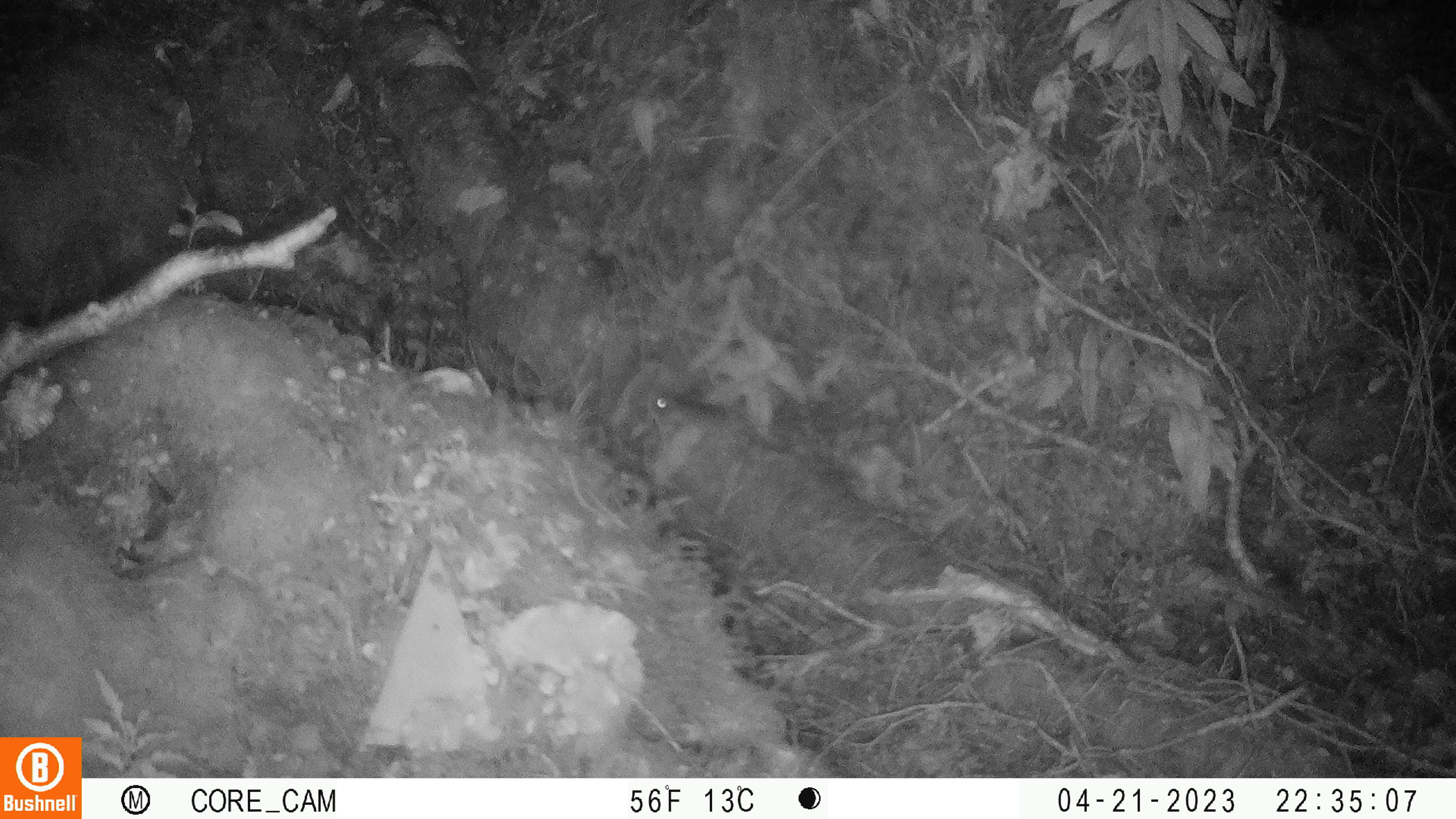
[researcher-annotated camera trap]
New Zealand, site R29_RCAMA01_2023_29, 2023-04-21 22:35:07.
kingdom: Animalia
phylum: Chordata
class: Mammalia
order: Rodentia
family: Muridae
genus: Mus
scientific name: Mus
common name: mouse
Mouse (Mus).